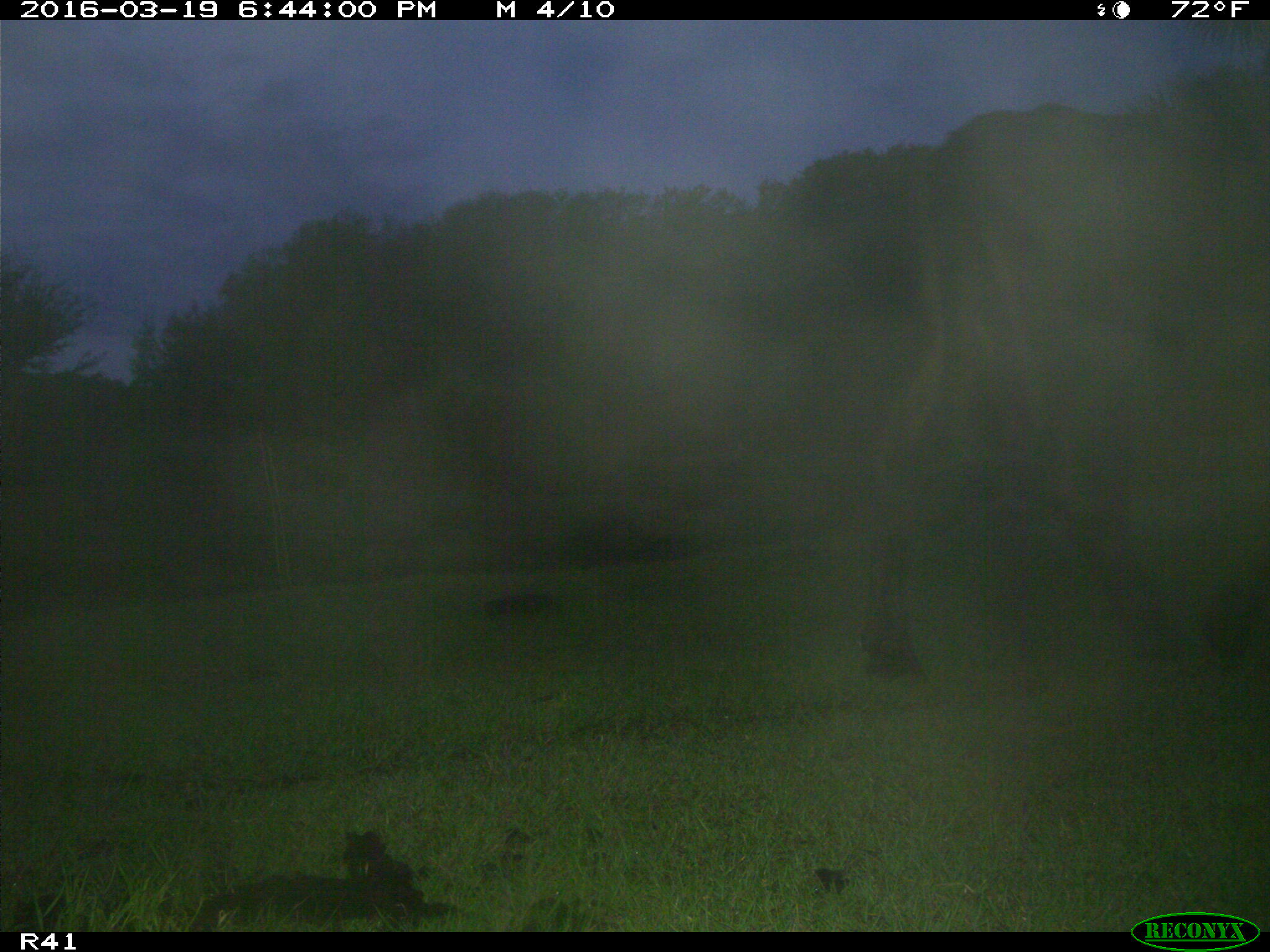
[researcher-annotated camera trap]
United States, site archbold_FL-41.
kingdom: Animalia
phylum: Chordata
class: Mammalia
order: Artiodactyla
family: Bovidae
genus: Bos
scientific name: Bos taurus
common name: domestic cow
Bos taurus (domestic cow).